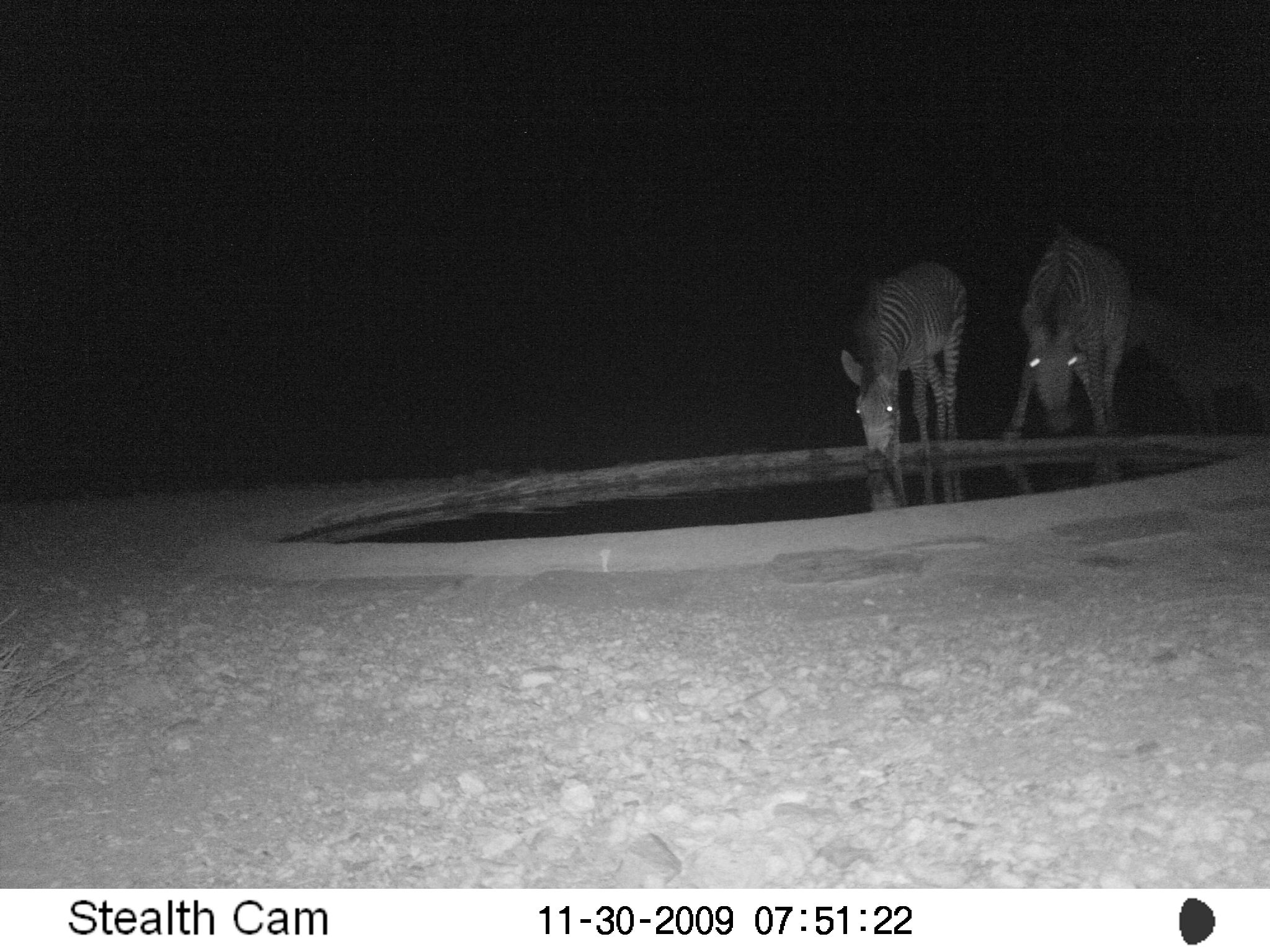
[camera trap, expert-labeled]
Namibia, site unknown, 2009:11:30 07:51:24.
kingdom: Animalia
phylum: Chordata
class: Mammalia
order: Perissodactyla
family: Equidae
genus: Equus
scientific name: Equus zebra hartmannae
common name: hartmann's mountain zebra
Equus zebra hartmannae (hartmann's mountain zebra).